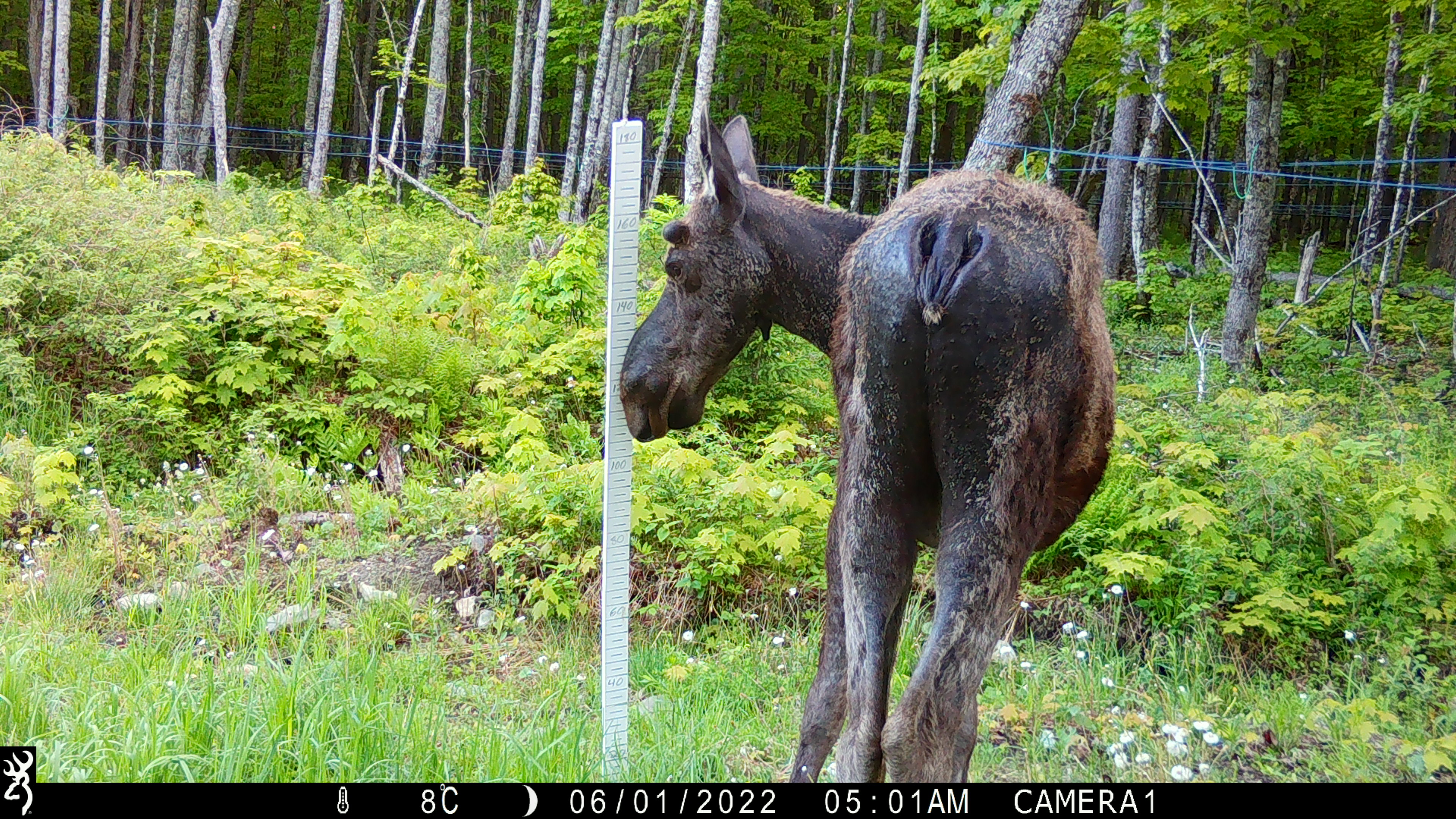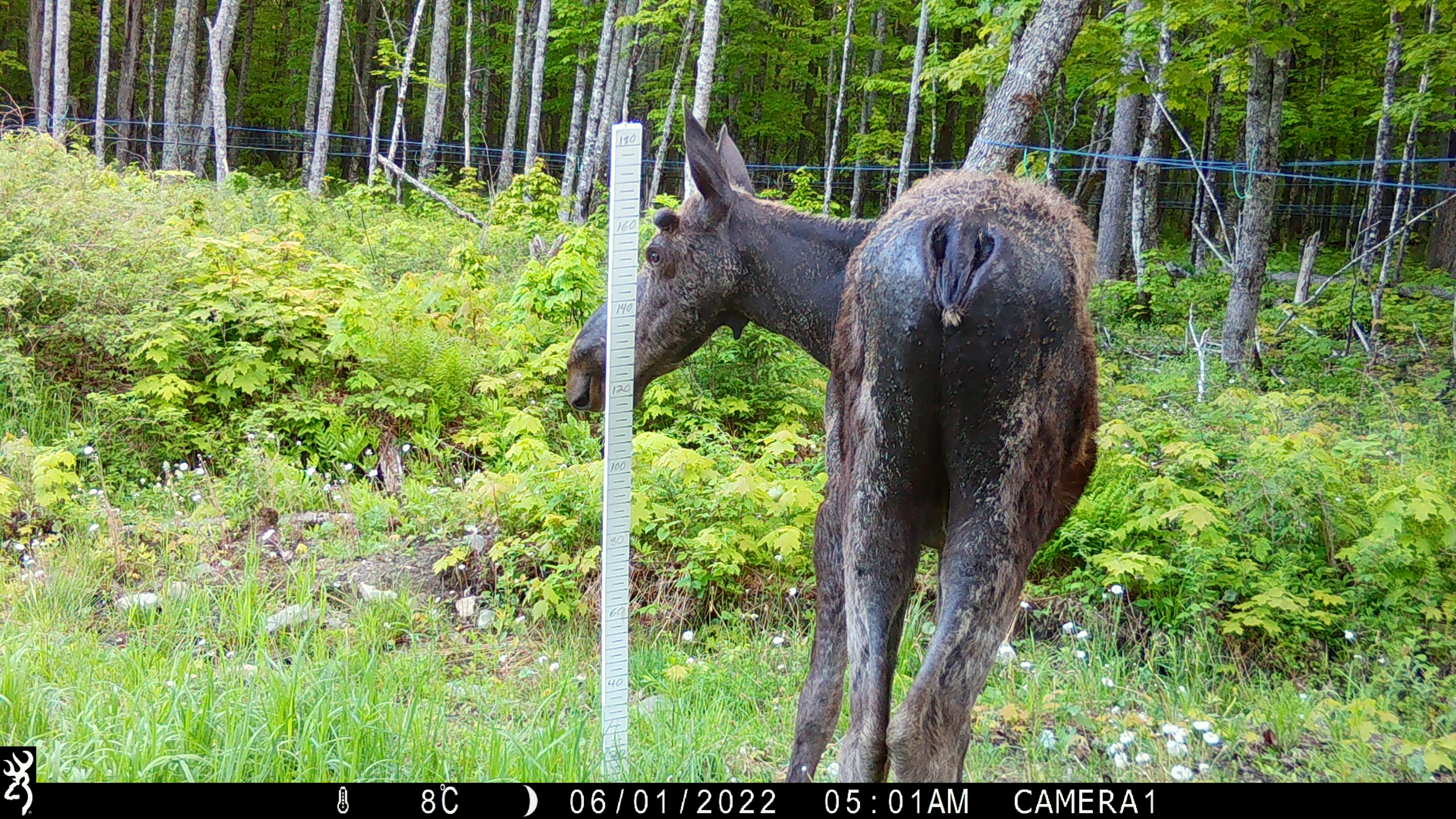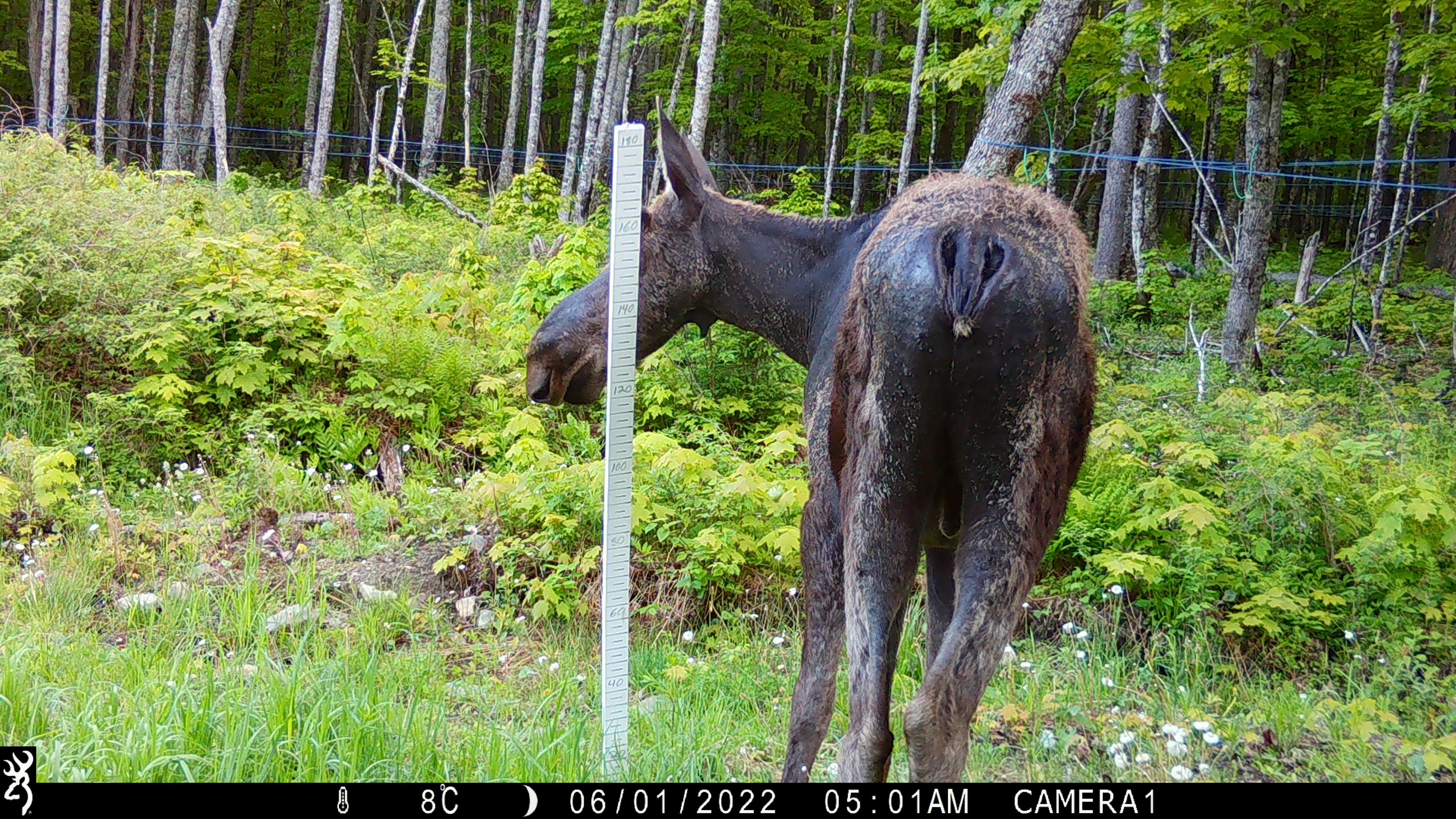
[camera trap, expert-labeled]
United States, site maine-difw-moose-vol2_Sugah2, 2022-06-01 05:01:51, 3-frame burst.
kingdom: Animalia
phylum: Chordata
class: Mammalia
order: Artiodactyla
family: Cervidae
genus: Alces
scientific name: Alces alces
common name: moose